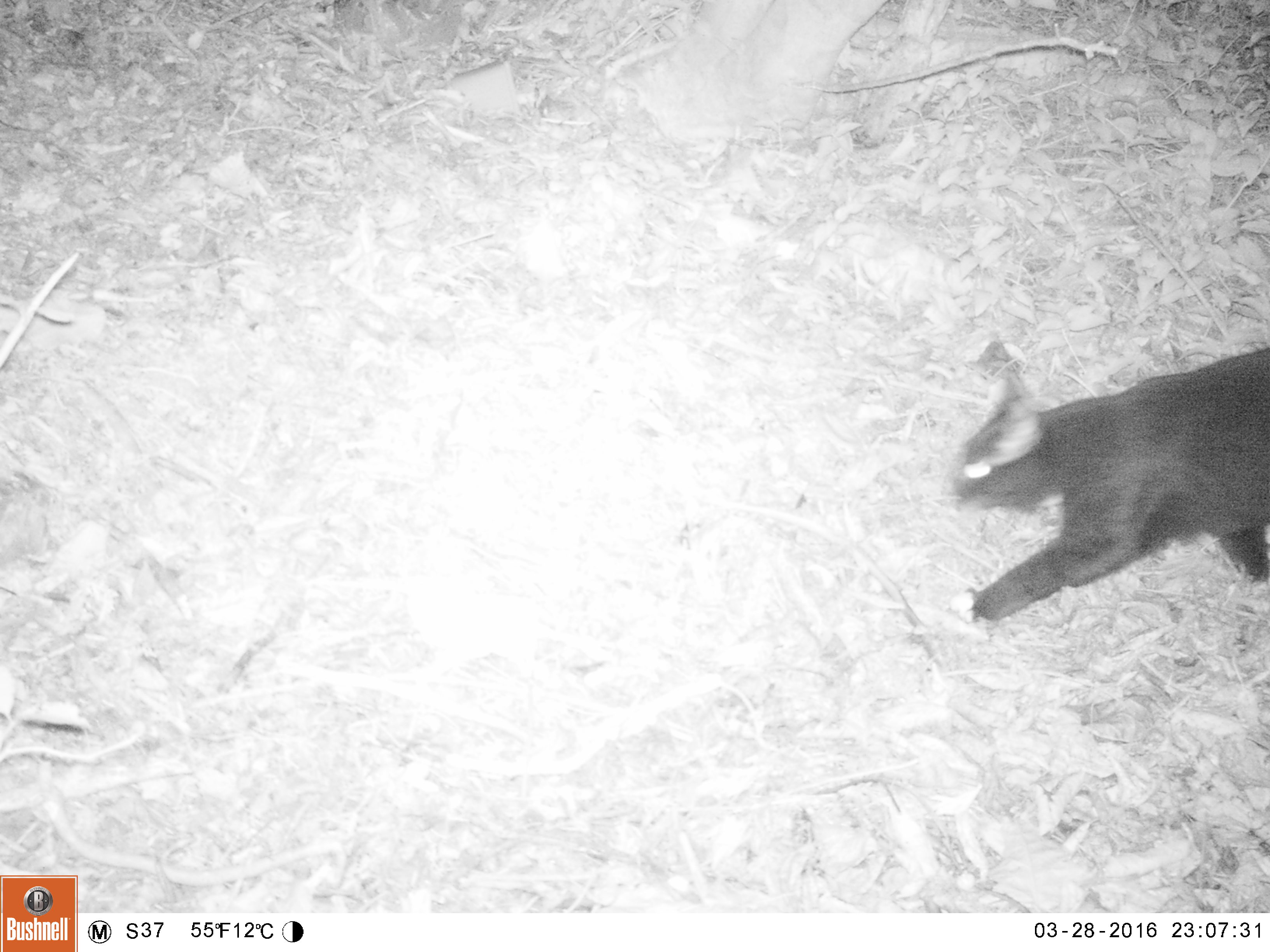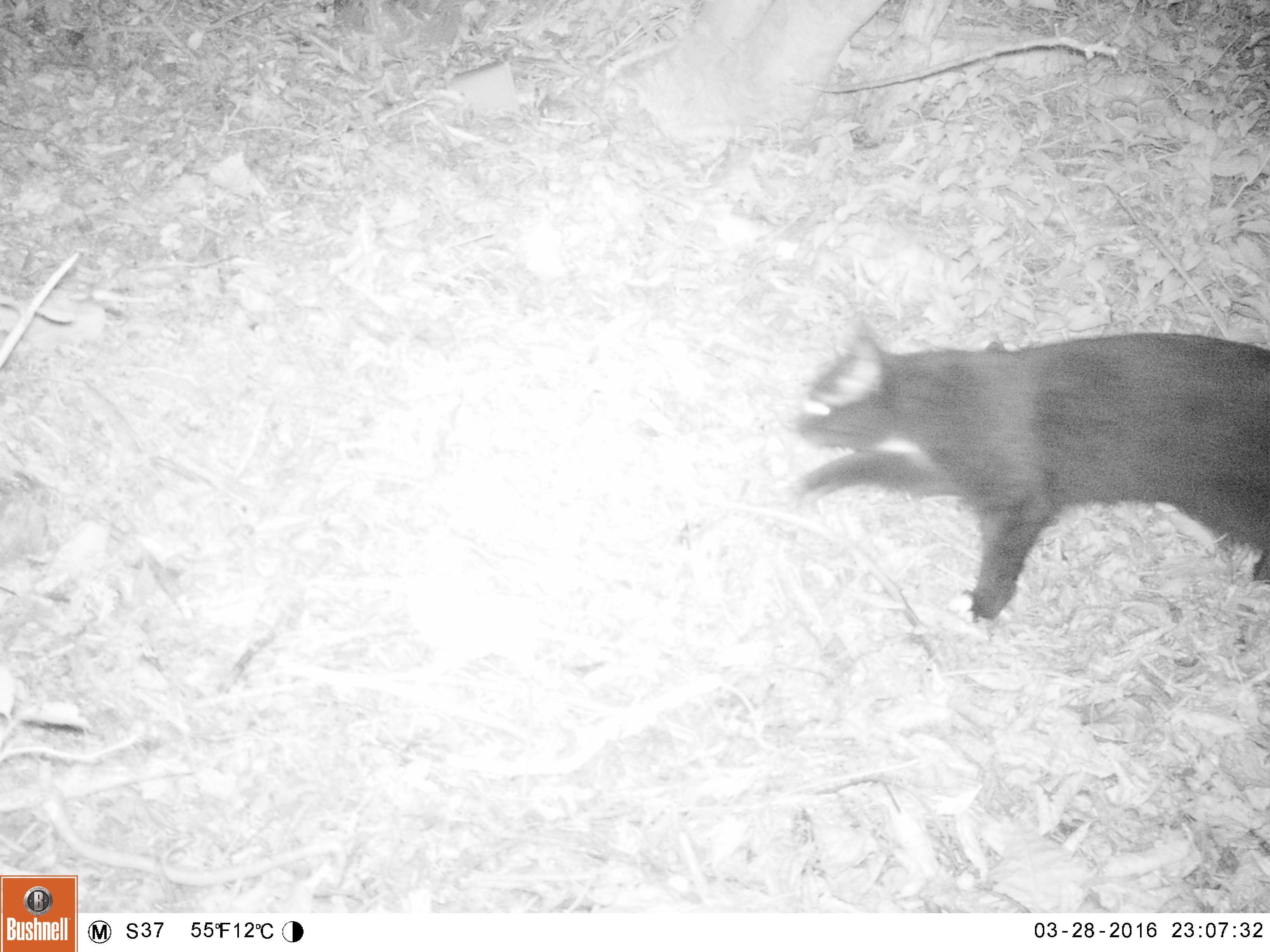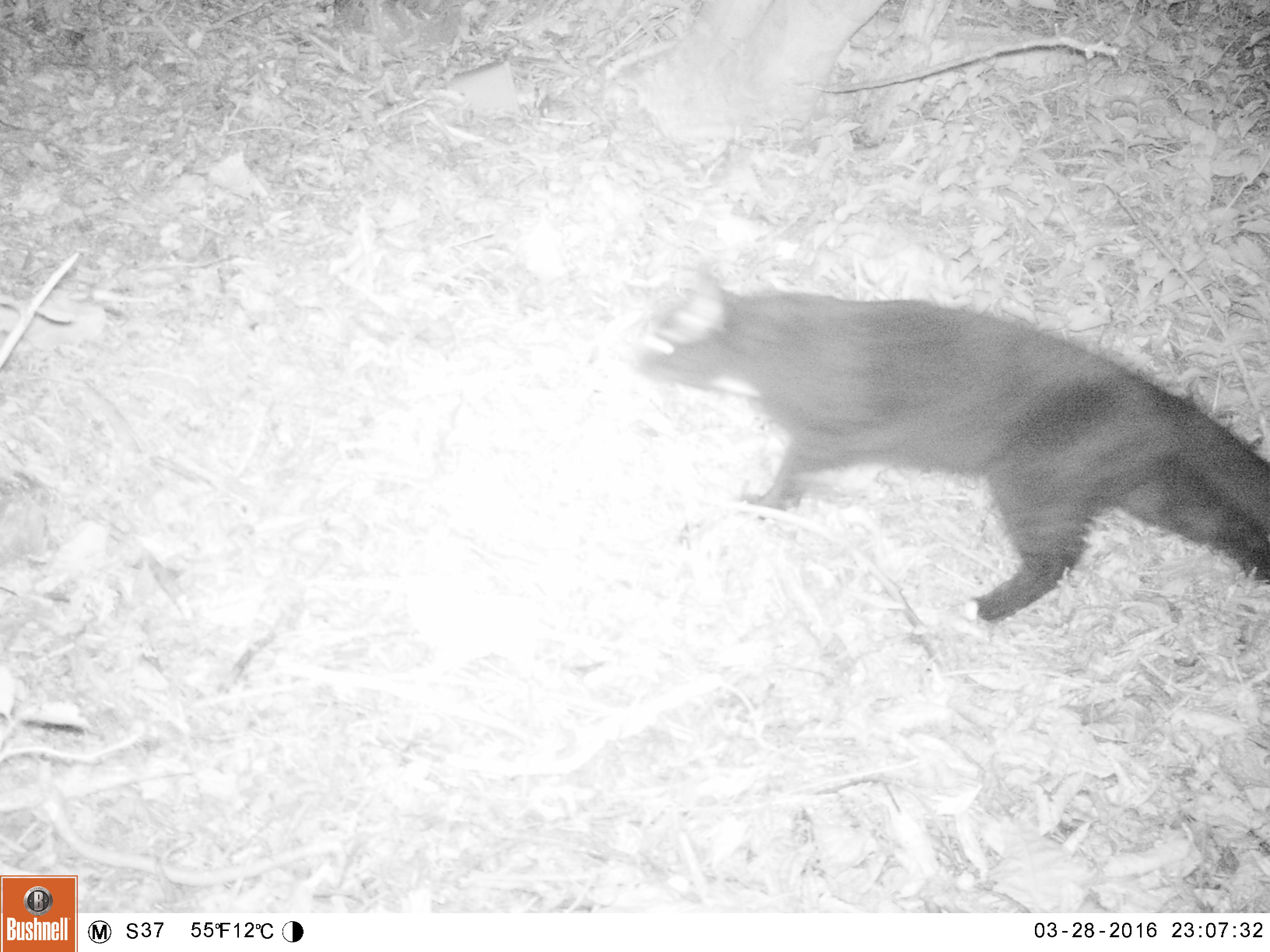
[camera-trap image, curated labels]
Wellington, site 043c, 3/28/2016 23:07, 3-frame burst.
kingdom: Animalia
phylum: Chordata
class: Mammalia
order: Carnivora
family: Felidae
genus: Felis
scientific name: Felis catus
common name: cat